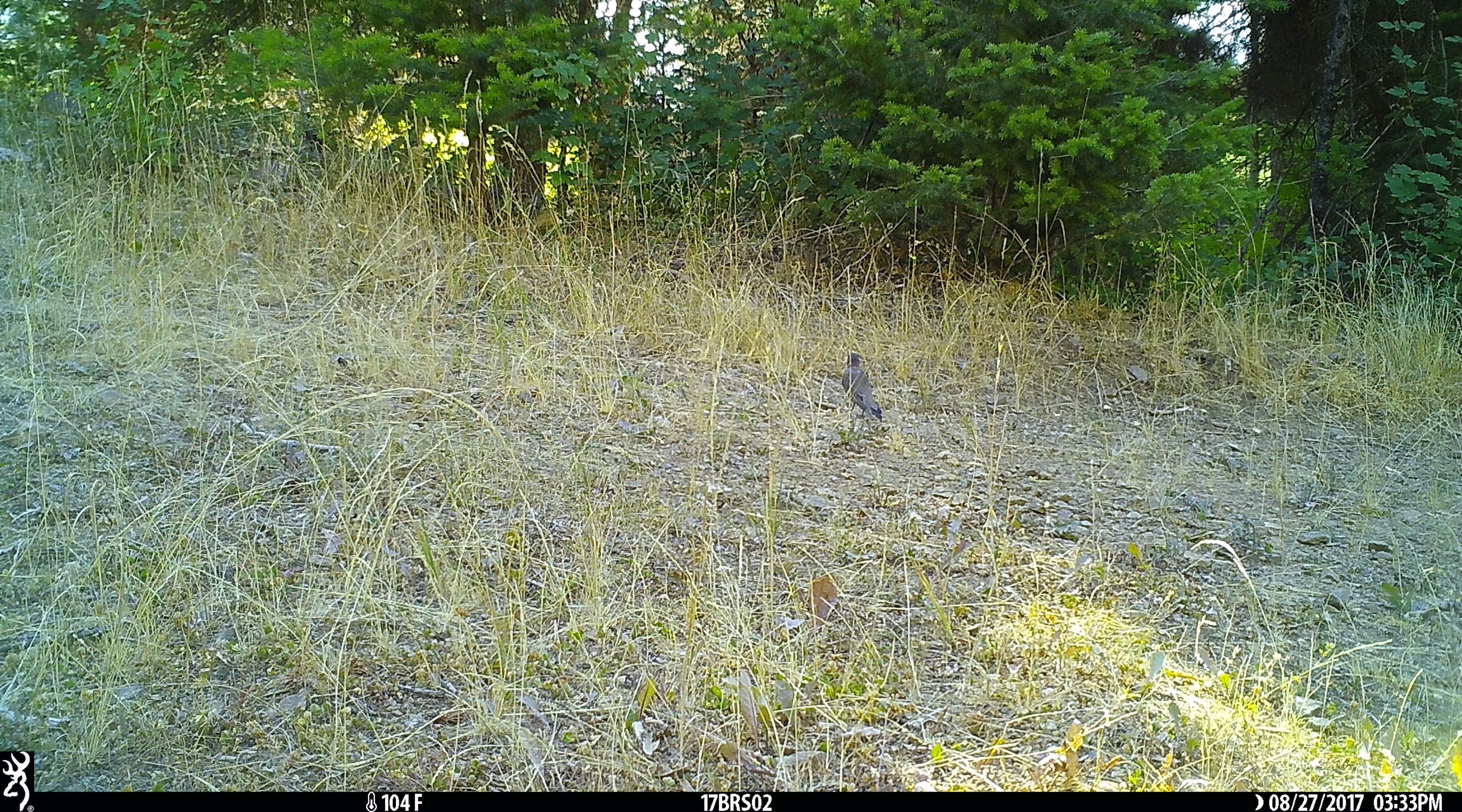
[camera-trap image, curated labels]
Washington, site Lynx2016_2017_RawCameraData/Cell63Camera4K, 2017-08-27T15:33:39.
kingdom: Animalia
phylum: Chordata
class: Aves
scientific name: Aves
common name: birds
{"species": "Aves (birds)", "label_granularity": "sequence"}